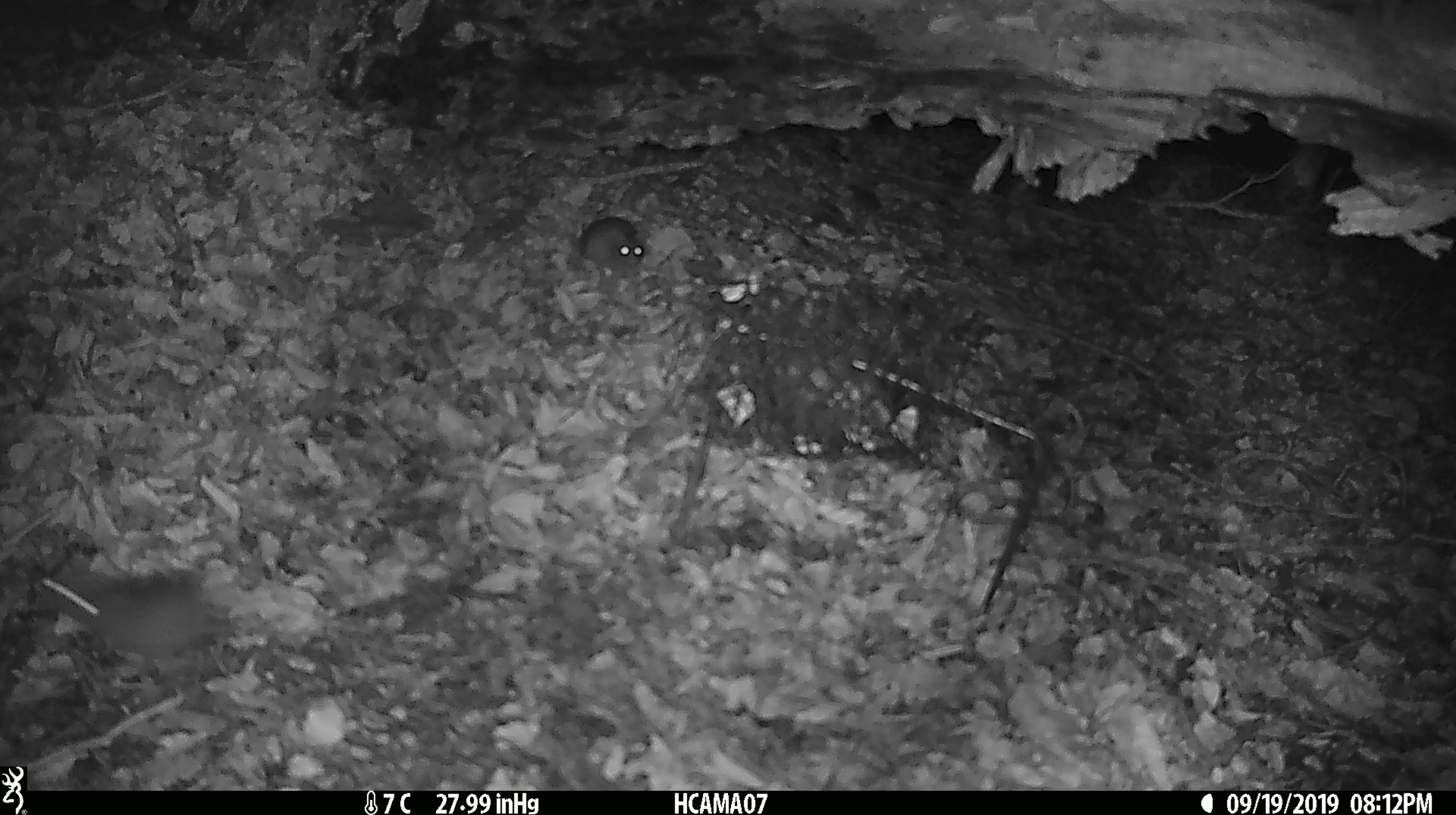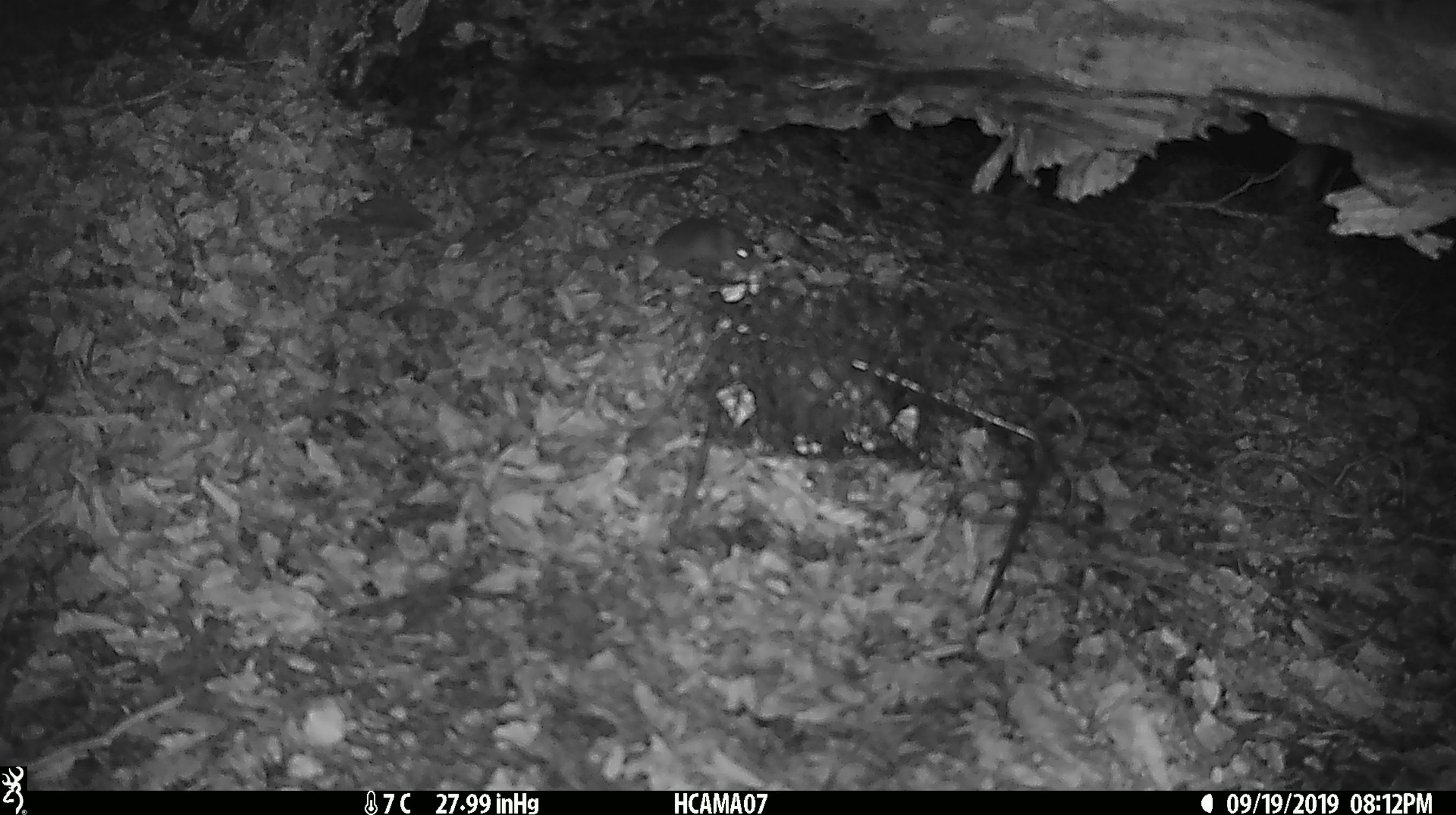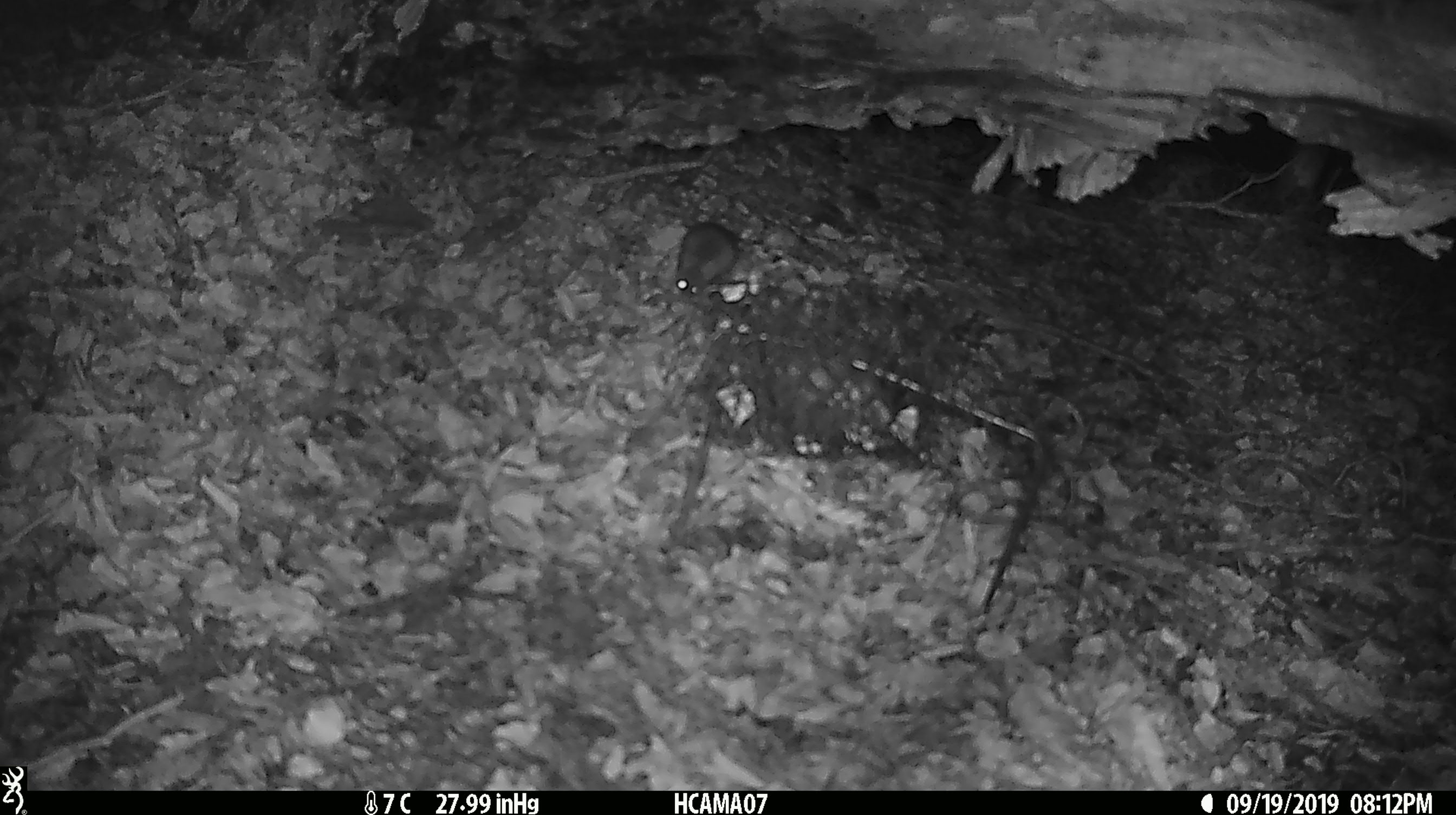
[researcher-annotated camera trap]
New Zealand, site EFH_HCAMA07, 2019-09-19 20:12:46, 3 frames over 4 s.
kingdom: Animalia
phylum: Chordata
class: Mammalia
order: Rodentia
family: Muridae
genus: Mus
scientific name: Mus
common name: mouse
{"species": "mouse (Mus)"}